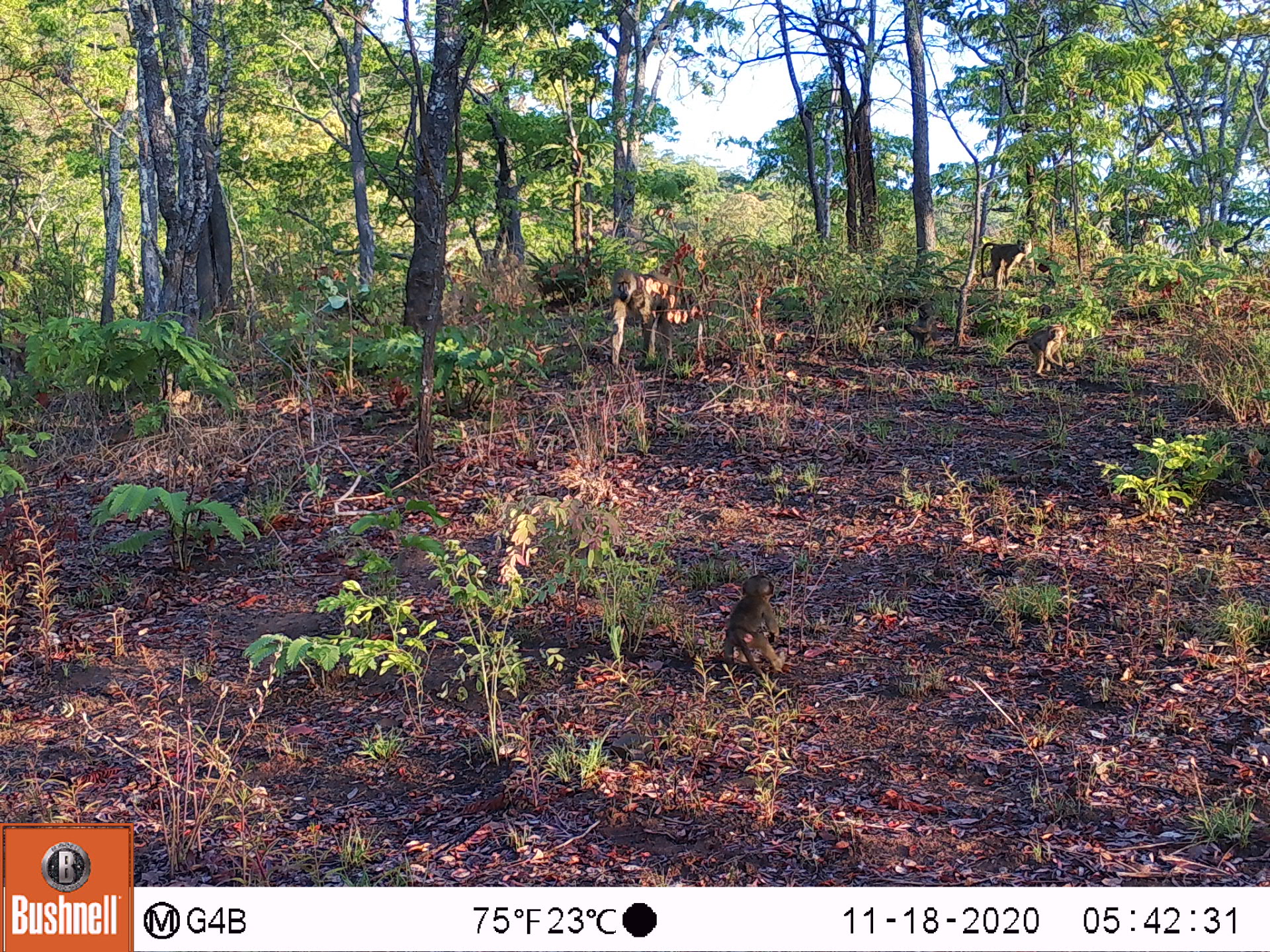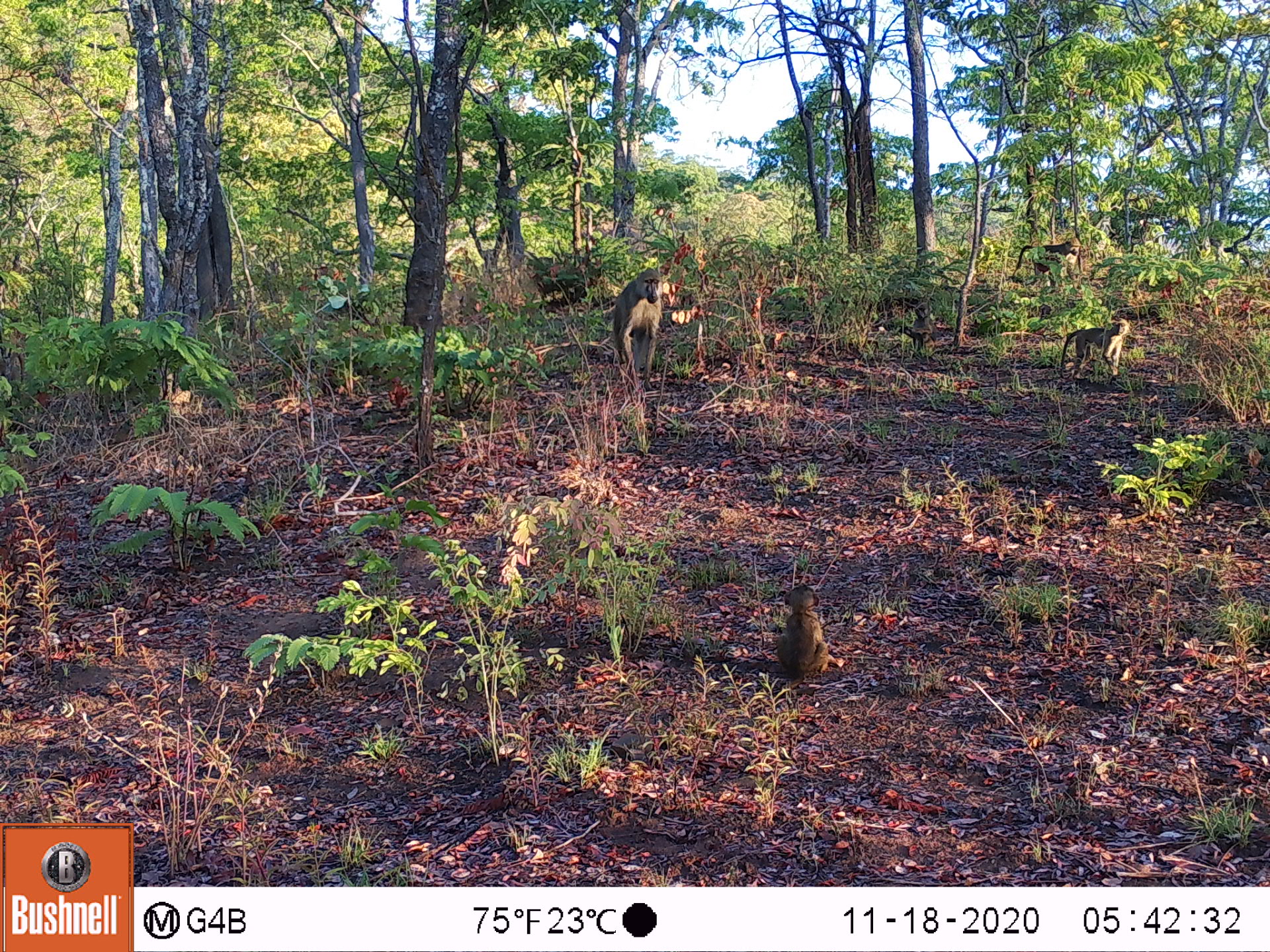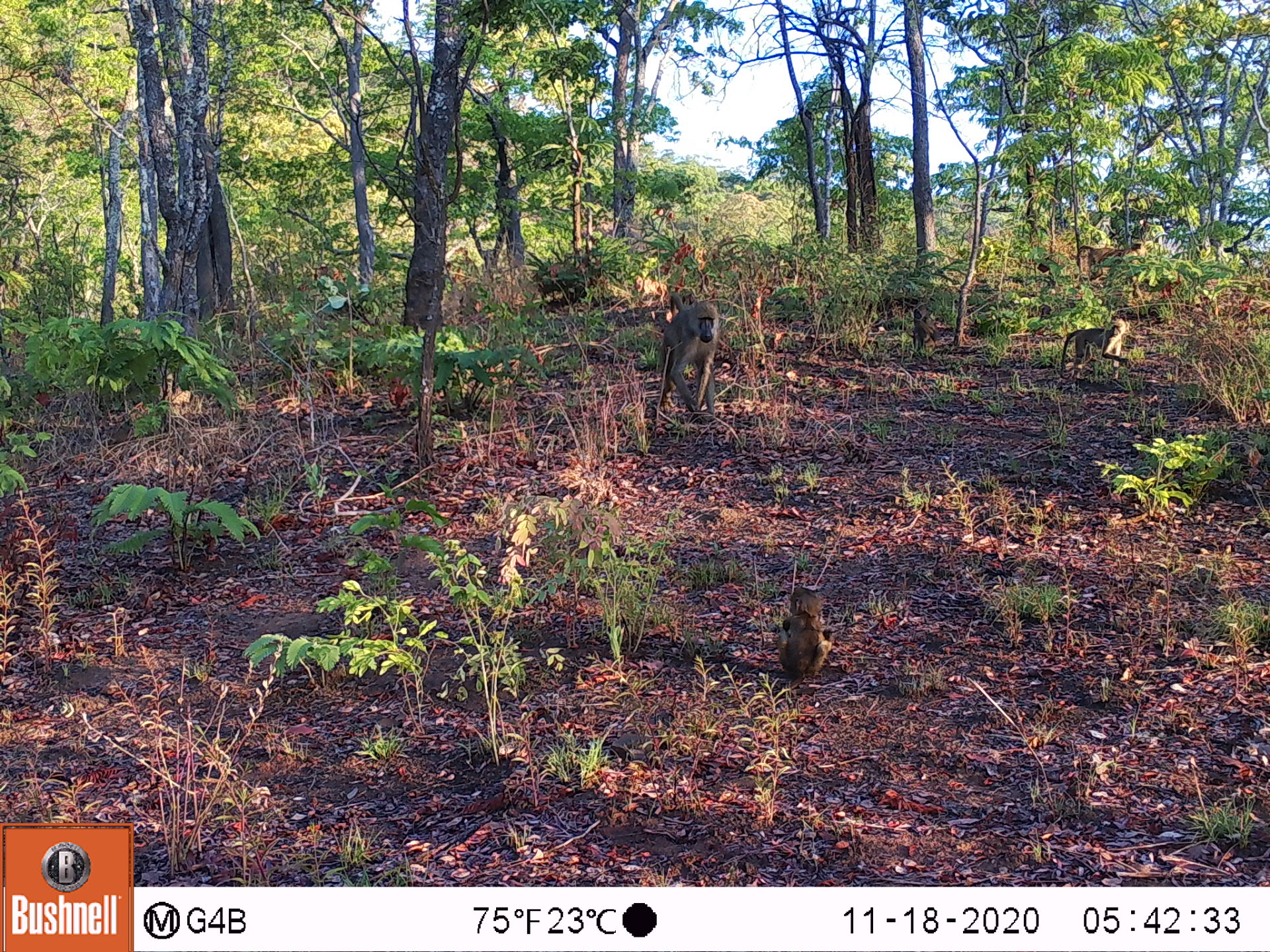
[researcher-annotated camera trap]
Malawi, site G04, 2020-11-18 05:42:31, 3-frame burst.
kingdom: Animalia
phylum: Chordata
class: Mammalia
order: Primates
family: Cercopithecidae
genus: Papio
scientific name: Papio cynocephalus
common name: yellow baboon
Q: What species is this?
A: Yellow baboon (Papio cynocephalus).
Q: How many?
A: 4.